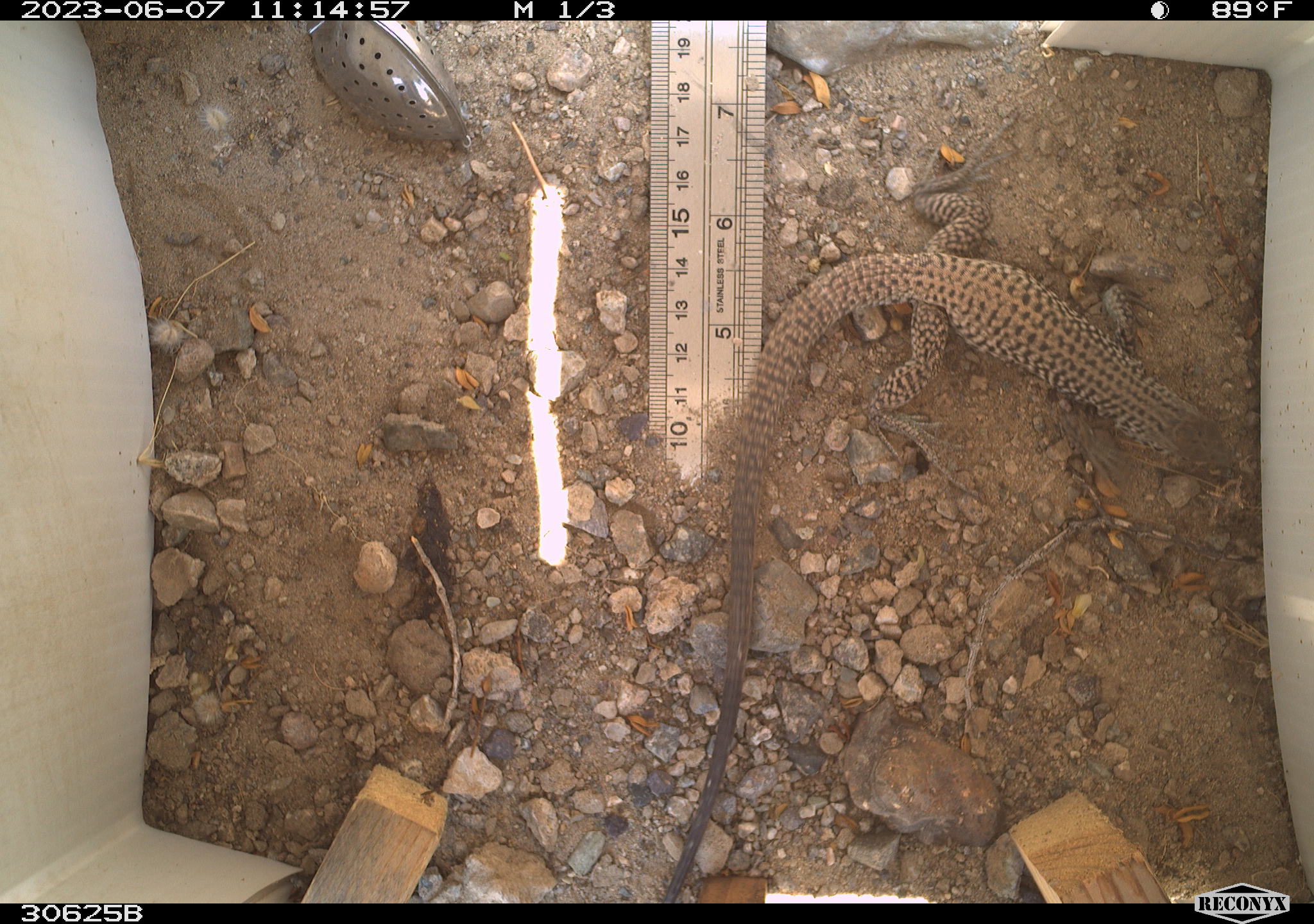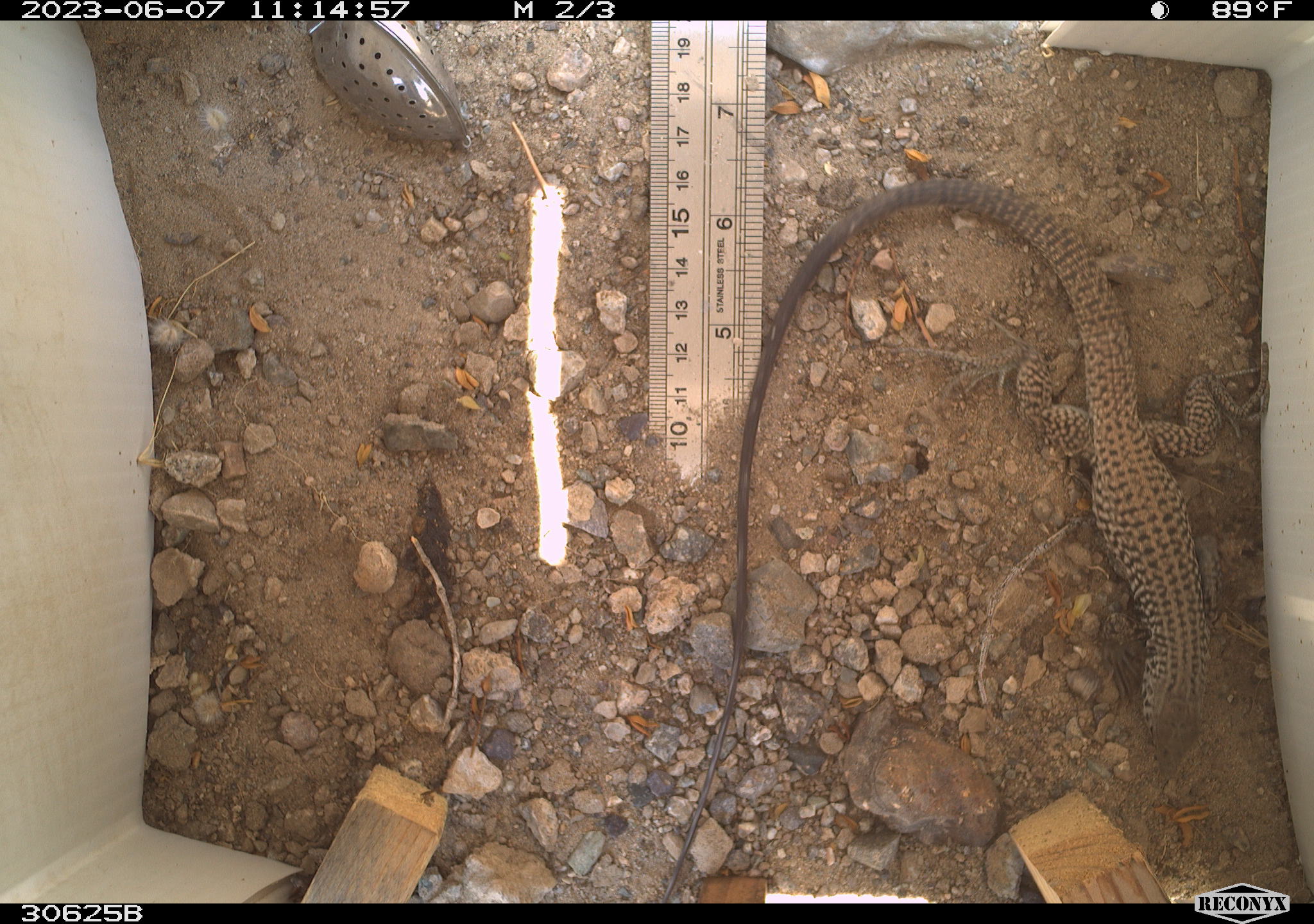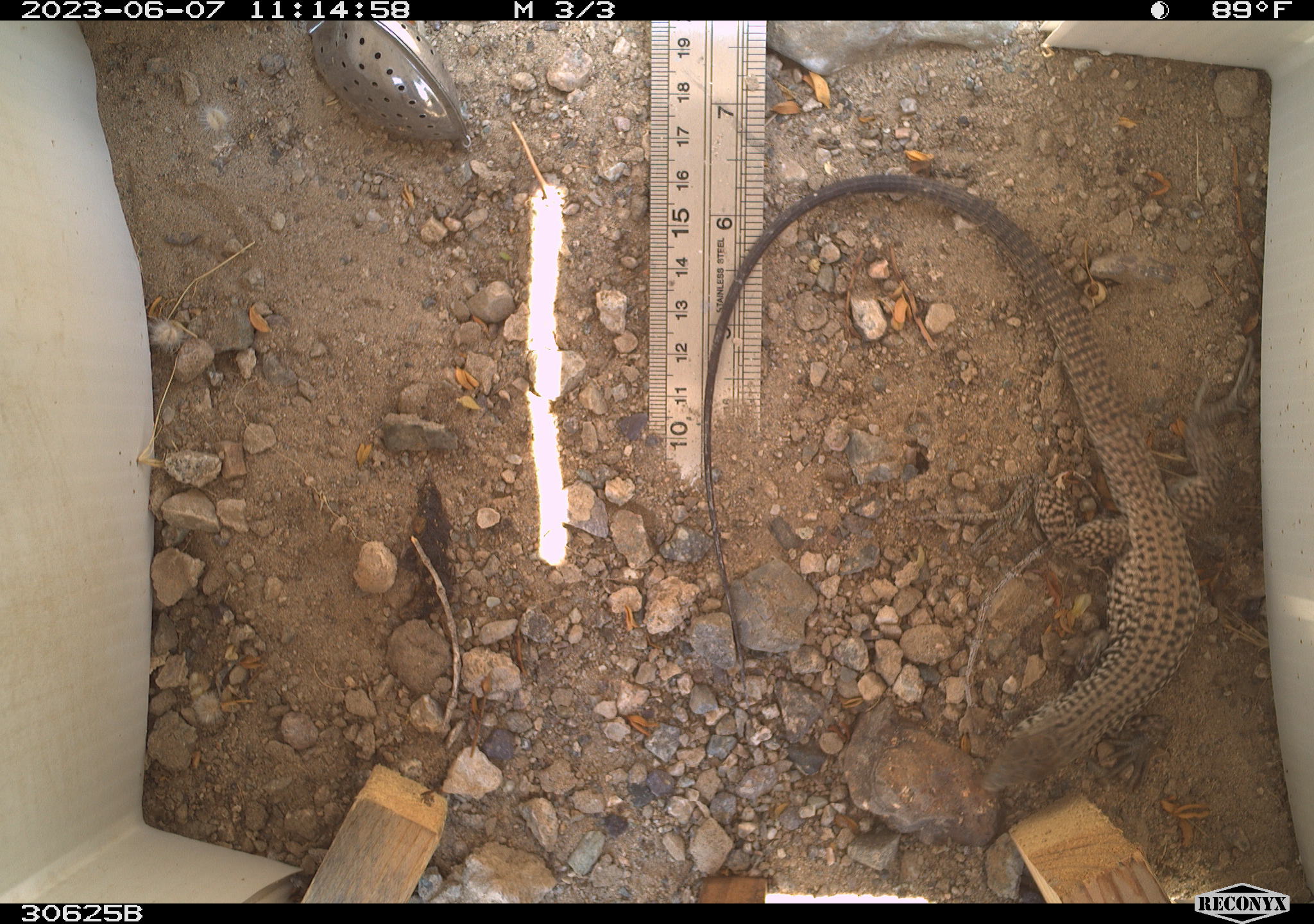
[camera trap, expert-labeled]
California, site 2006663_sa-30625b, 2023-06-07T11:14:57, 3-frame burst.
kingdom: Animalia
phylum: Chordata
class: Reptilia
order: Squamata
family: Teiidae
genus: Aspidoscelis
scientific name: Aspidoscelis tigris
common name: western whiptail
Western whiptail (Aspidoscelis tigris).